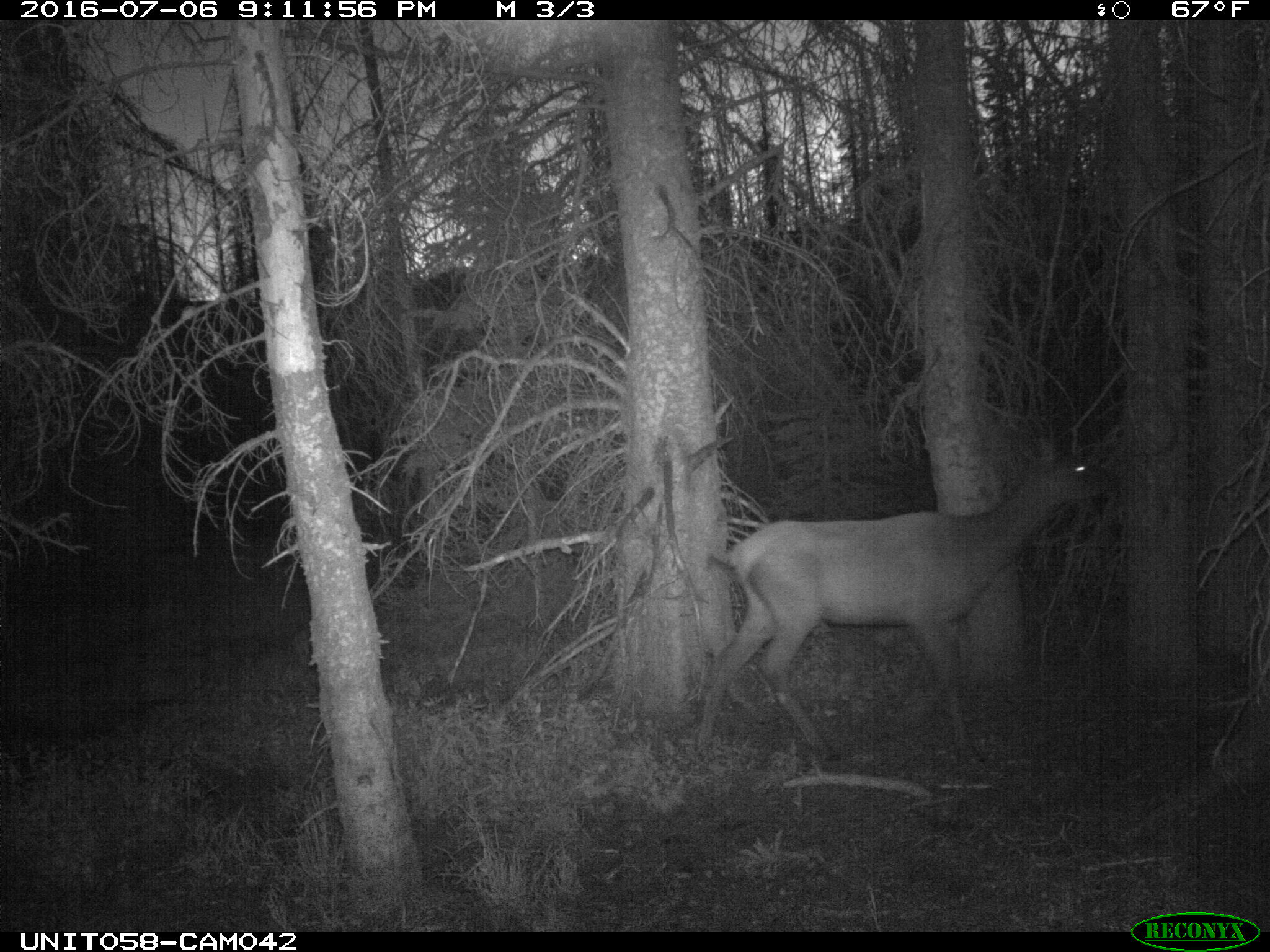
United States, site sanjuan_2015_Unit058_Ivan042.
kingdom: Animalia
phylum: Chordata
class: Mammalia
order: Artiodactyla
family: Cervidae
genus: Cervus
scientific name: Cervus elaphus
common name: red deer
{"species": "Cervus elaphus (red deer)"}